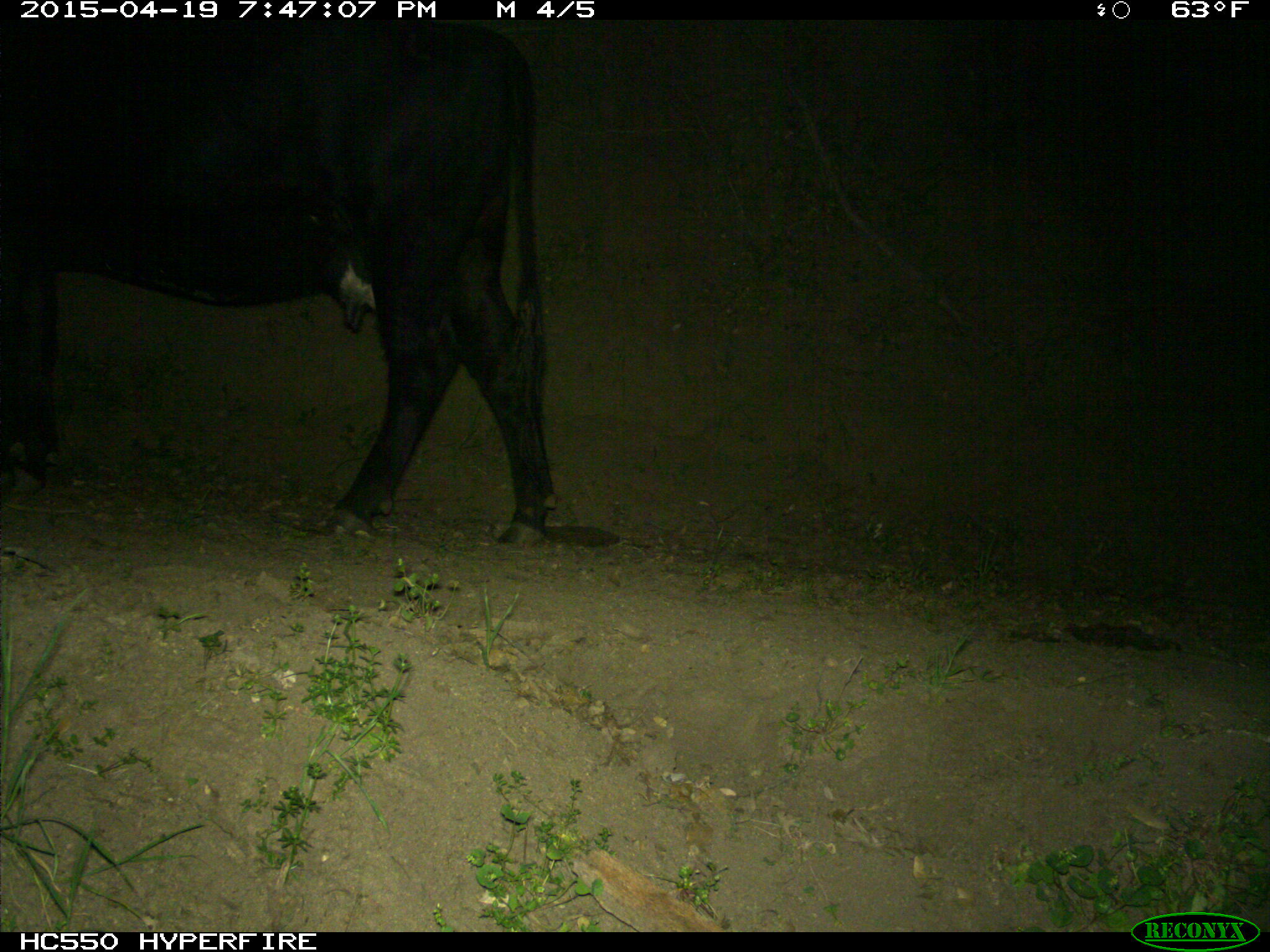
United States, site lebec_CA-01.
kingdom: Animalia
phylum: Chordata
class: Mammalia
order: Artiodactyla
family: Bovidae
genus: Bos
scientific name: Bos taurus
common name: domestic cow